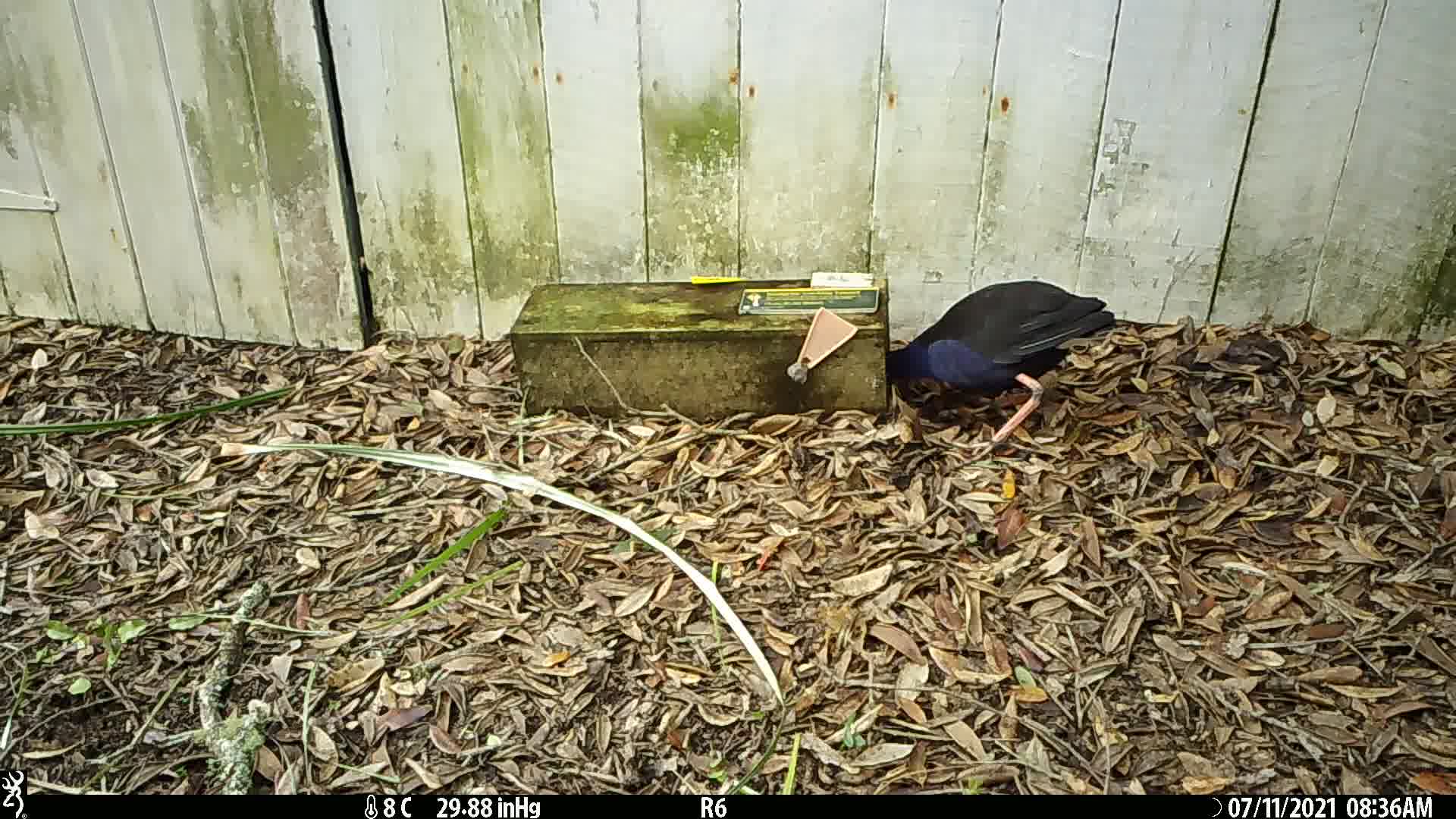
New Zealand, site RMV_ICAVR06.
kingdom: Animalia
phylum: Chordata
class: Aves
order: Gruiformes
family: Rallidae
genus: Porphyrio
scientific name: Porphyrio melanotus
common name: australasian swamphen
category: pukeko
Pukeko (australasian swamphen) (Porphyrio melanotus).